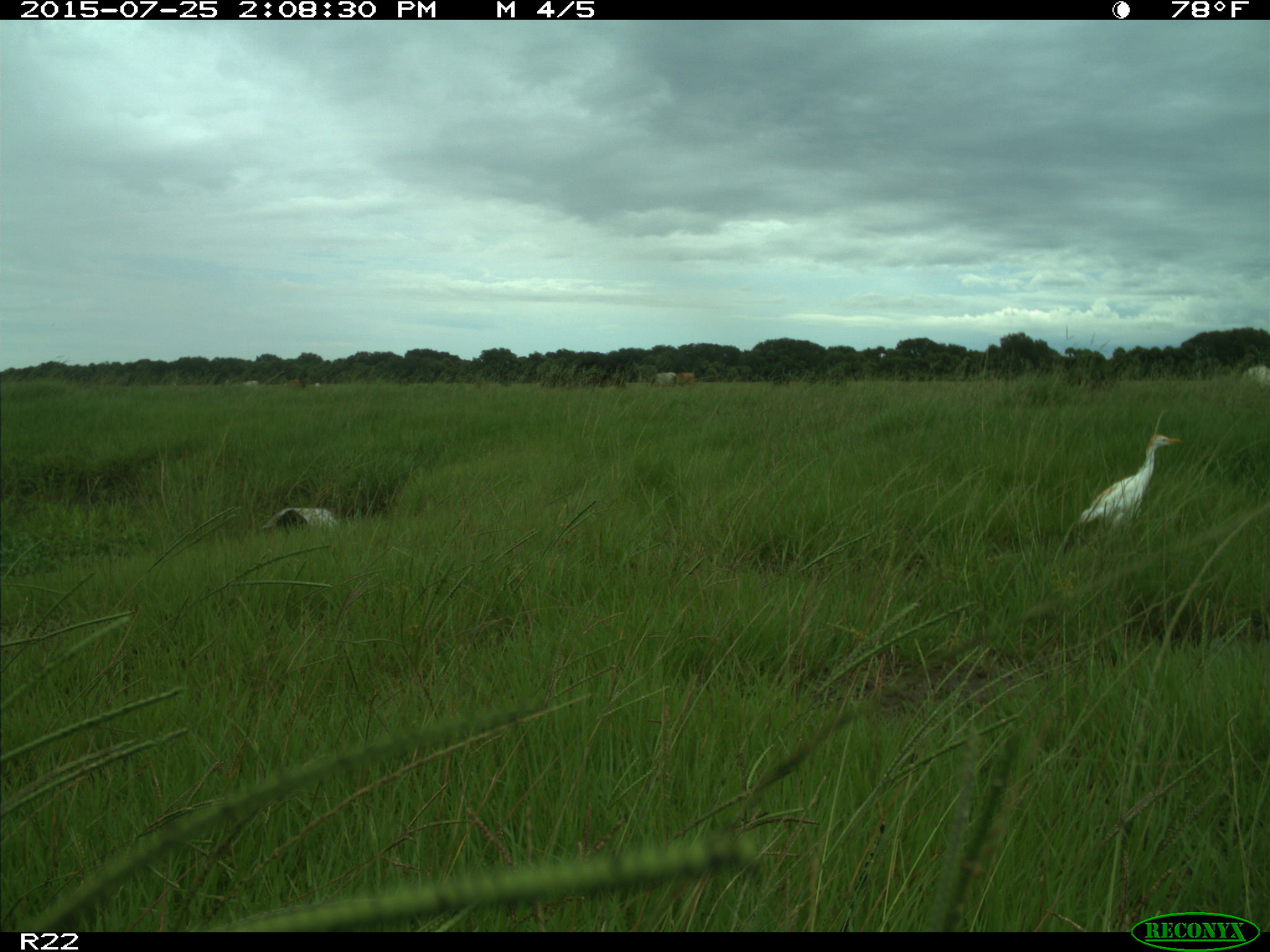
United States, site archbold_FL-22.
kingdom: Animalia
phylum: Chordata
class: Mammalia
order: Artiodactyla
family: Bovidae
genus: Bos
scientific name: Bos taurus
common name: domestic cow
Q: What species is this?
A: Bos taurus (domestic cow).